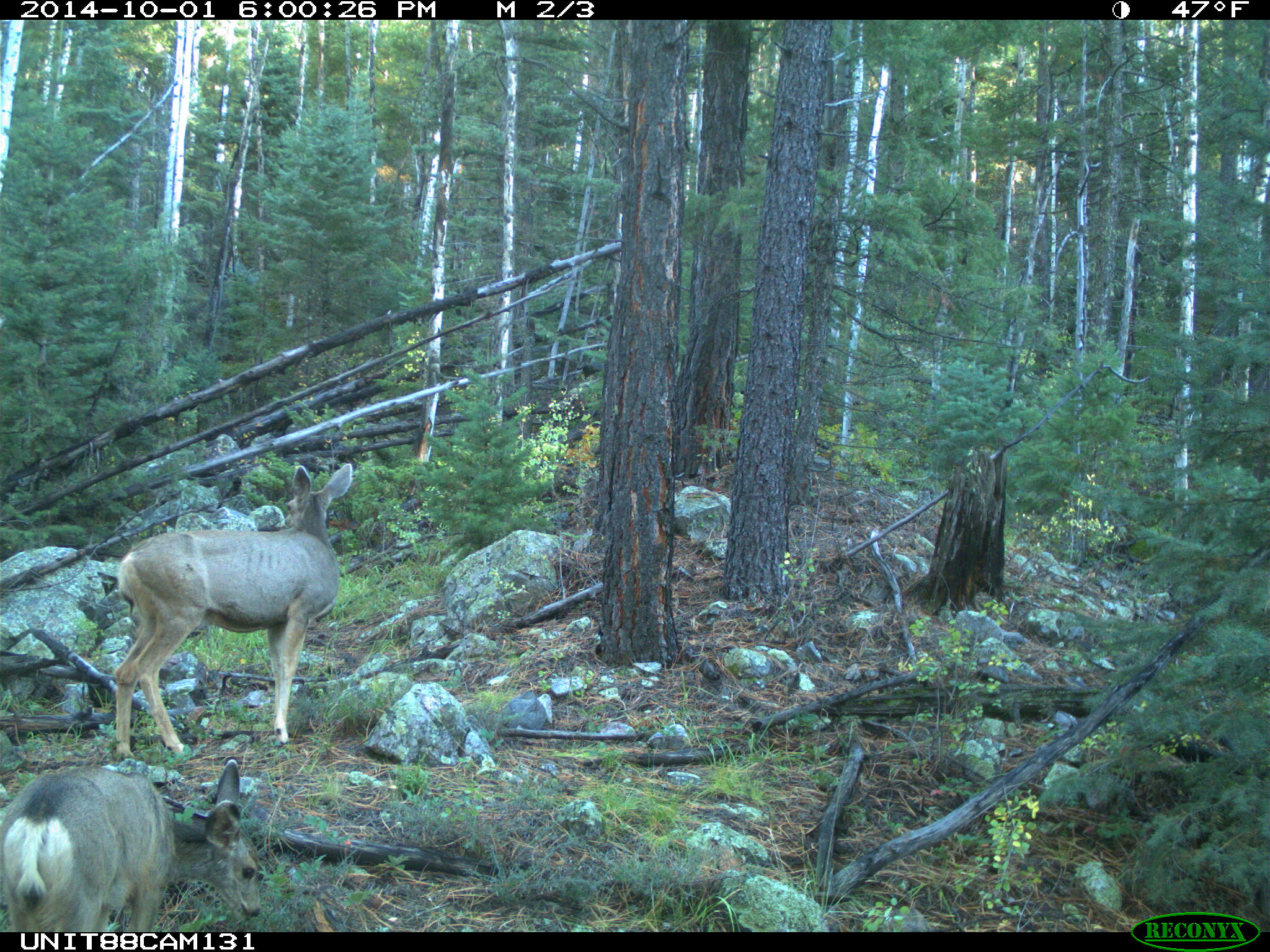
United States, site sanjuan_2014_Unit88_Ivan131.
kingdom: Animalia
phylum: Chordata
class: Mammalia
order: Artiodactyla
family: Cervidae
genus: Odocoileus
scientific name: Odocoileus hemionus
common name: mule deer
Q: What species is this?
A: Odocoileus hemionus (mule deer).